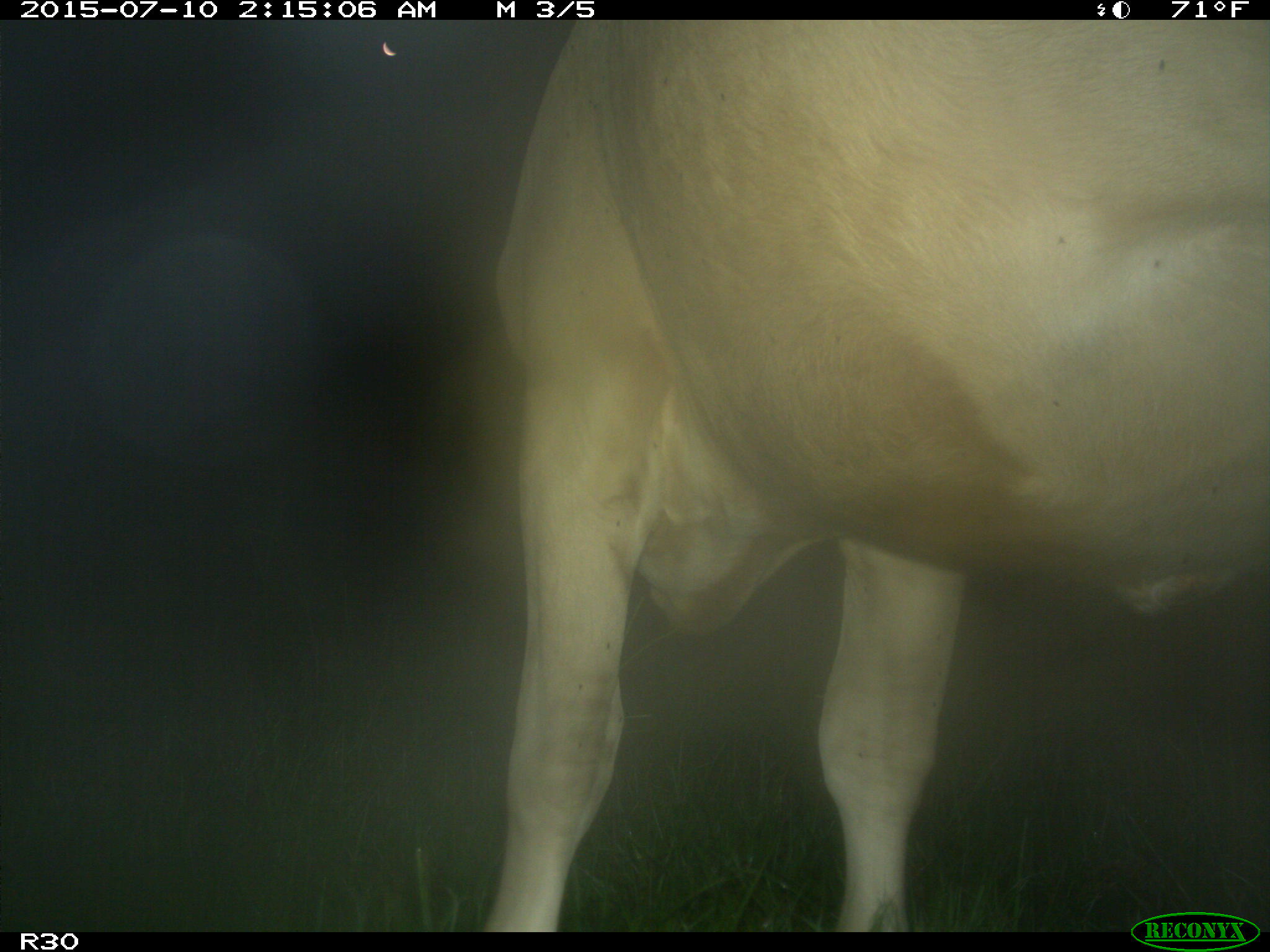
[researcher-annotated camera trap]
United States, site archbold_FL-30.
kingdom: Animalia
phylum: Chordata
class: Mammalia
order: Artiodactyla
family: Bovidae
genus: Bos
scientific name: Bos taurus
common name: domestic cow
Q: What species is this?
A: Bos taurus (domestic cow).